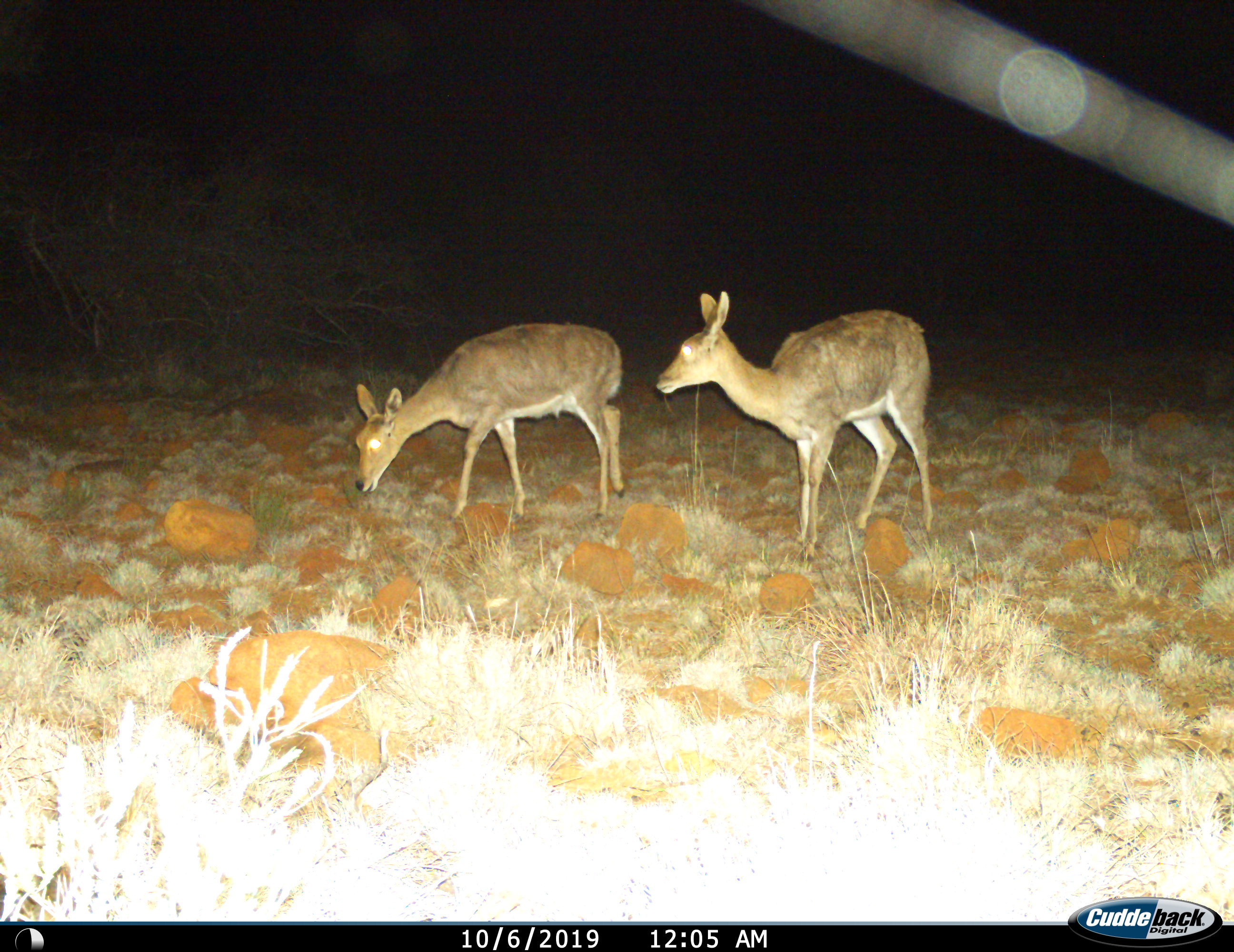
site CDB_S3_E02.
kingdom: Animalia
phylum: Chordata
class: Mammalia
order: Artiodactyla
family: Bovidae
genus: Redunca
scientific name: Redunca fulvorufula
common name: mountain reedbuck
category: reedbuckmountain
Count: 2.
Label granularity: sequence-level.